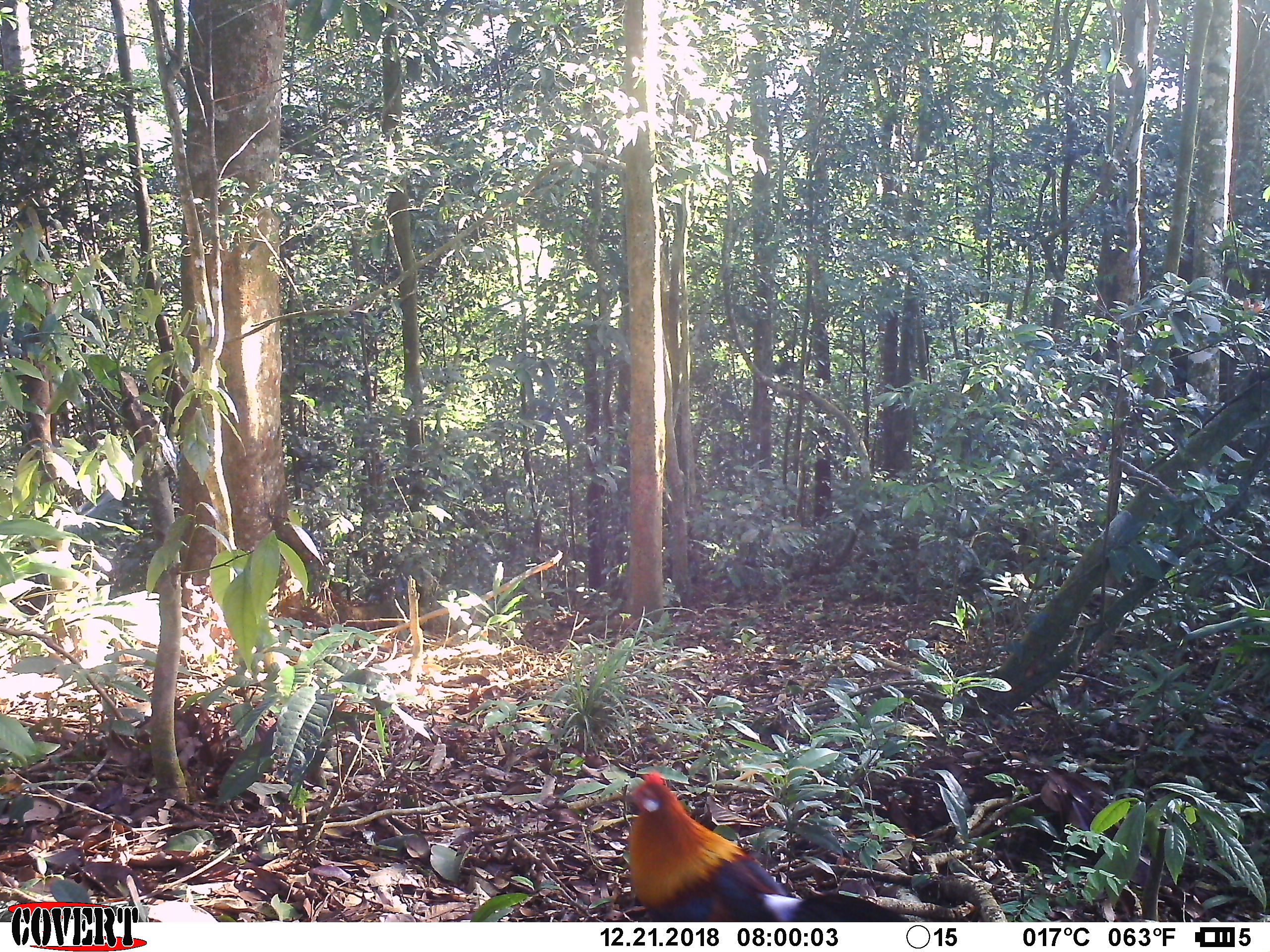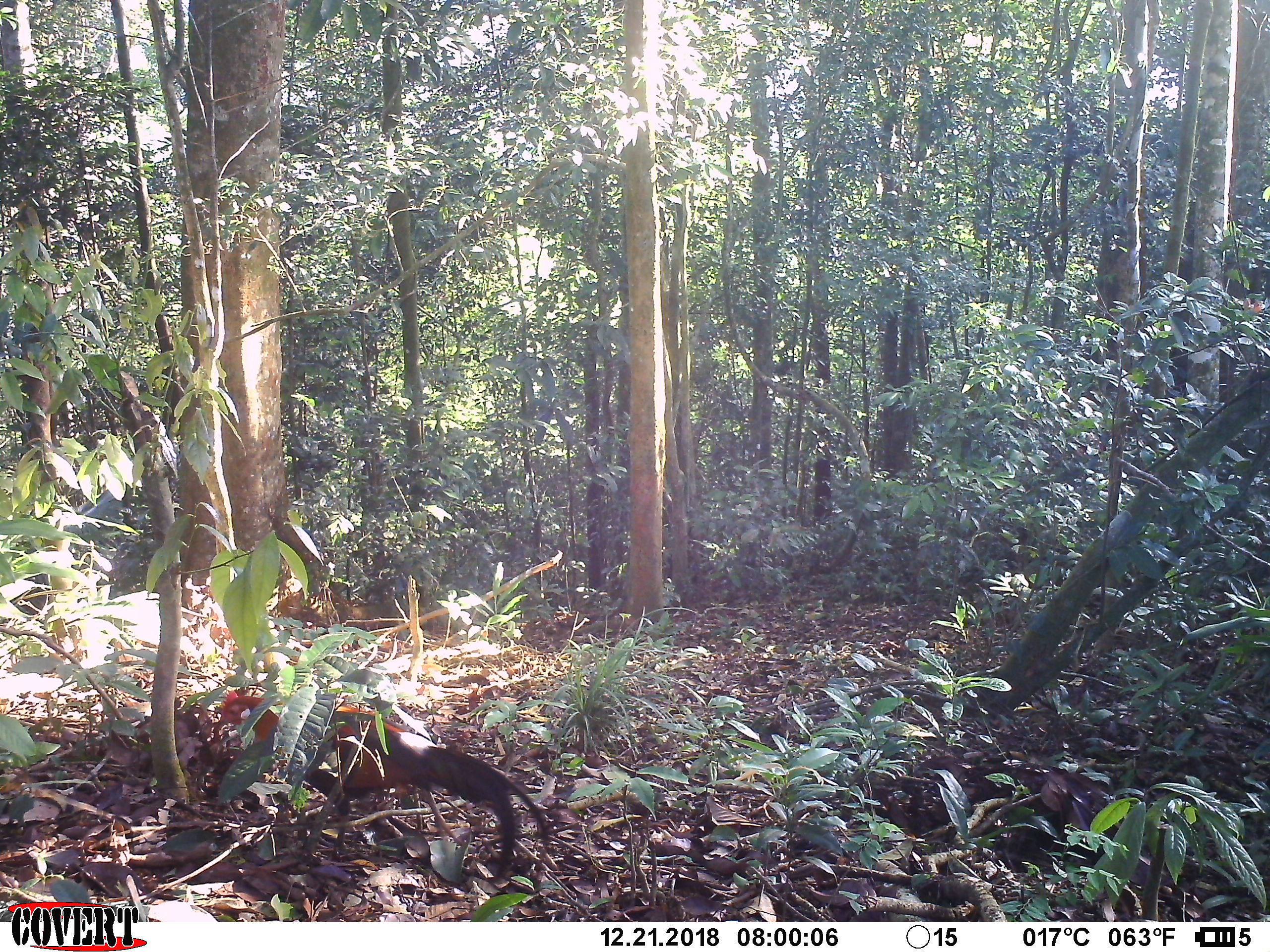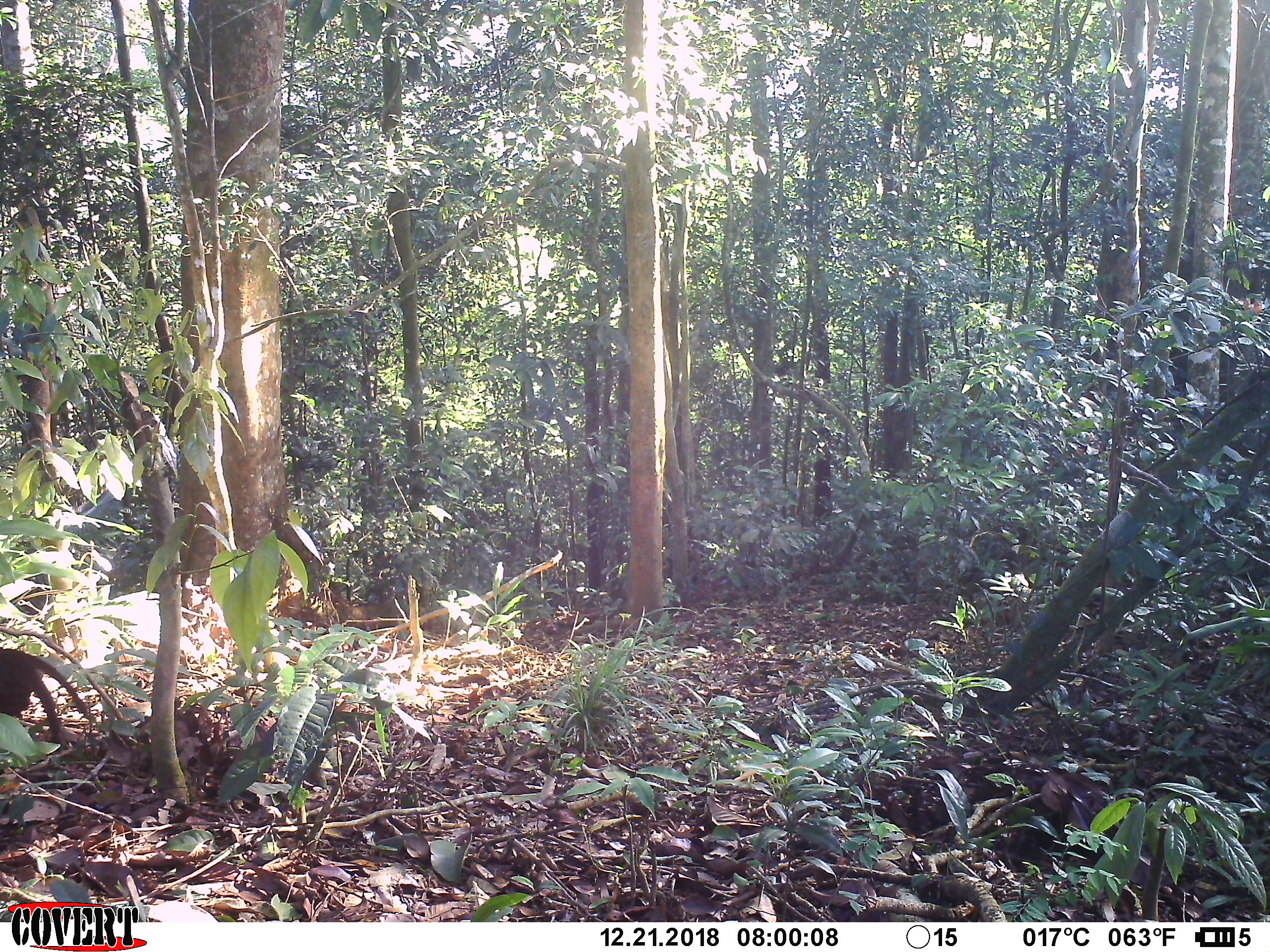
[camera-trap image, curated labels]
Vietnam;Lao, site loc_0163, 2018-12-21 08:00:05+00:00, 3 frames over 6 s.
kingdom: Animalia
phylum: Chordata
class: Aves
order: Galliformes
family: Phasianidae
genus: Gallus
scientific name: Gallus gallus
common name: red junglefowl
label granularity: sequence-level